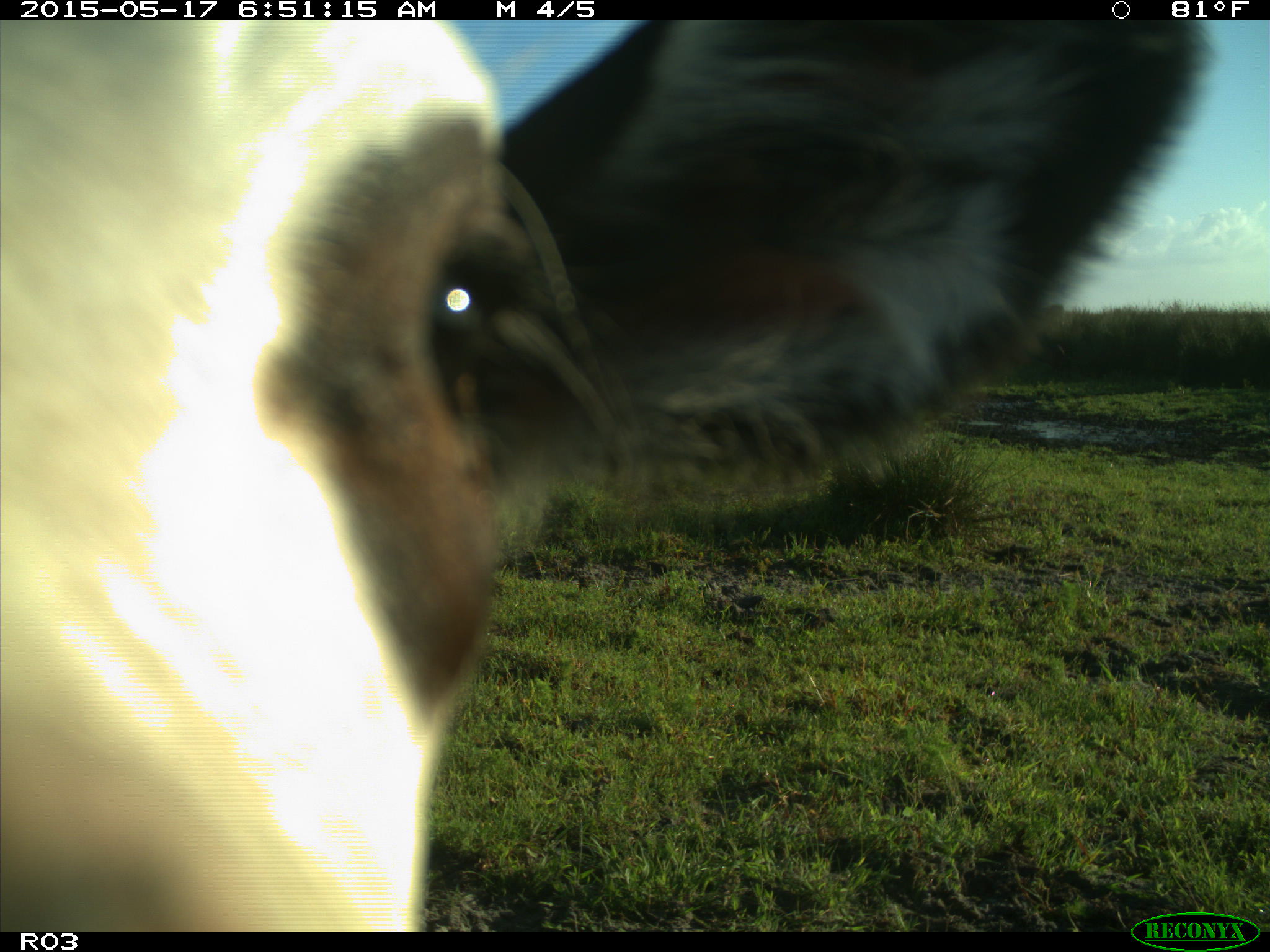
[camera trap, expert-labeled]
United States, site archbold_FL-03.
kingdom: Animalia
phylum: Chordata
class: Mammalia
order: Artiodactyla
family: Bovidae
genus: Bos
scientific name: Bos taurus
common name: domestic cow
Bos taurus (domestic cow).